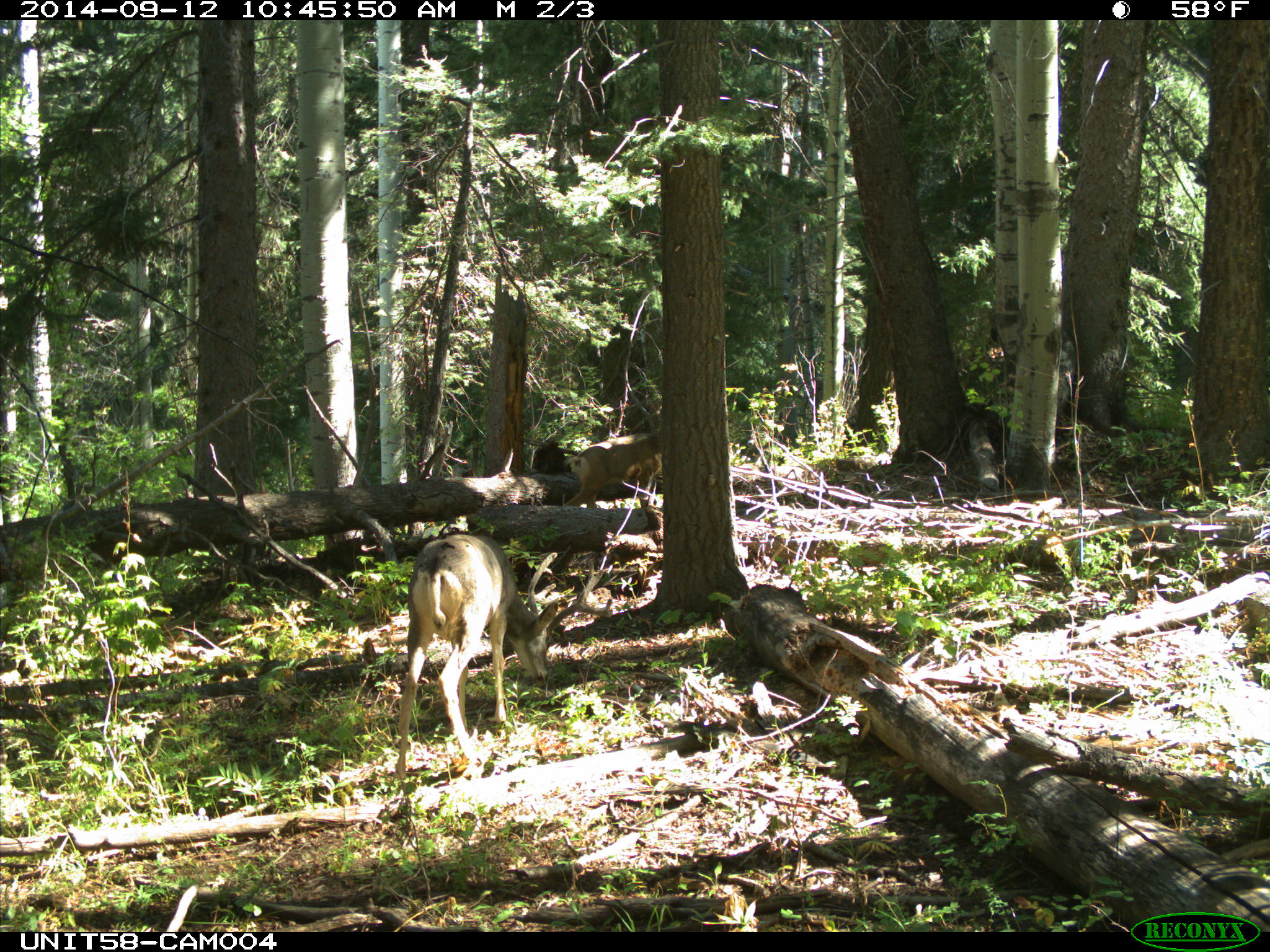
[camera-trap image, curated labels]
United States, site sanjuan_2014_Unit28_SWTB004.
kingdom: Animalia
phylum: Chordata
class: Mammalia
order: Artiodactyla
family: Cervidae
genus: Odocoileus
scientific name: Odocoileus hemionus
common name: mule deer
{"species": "Odocoileus hemionus (mule deer)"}